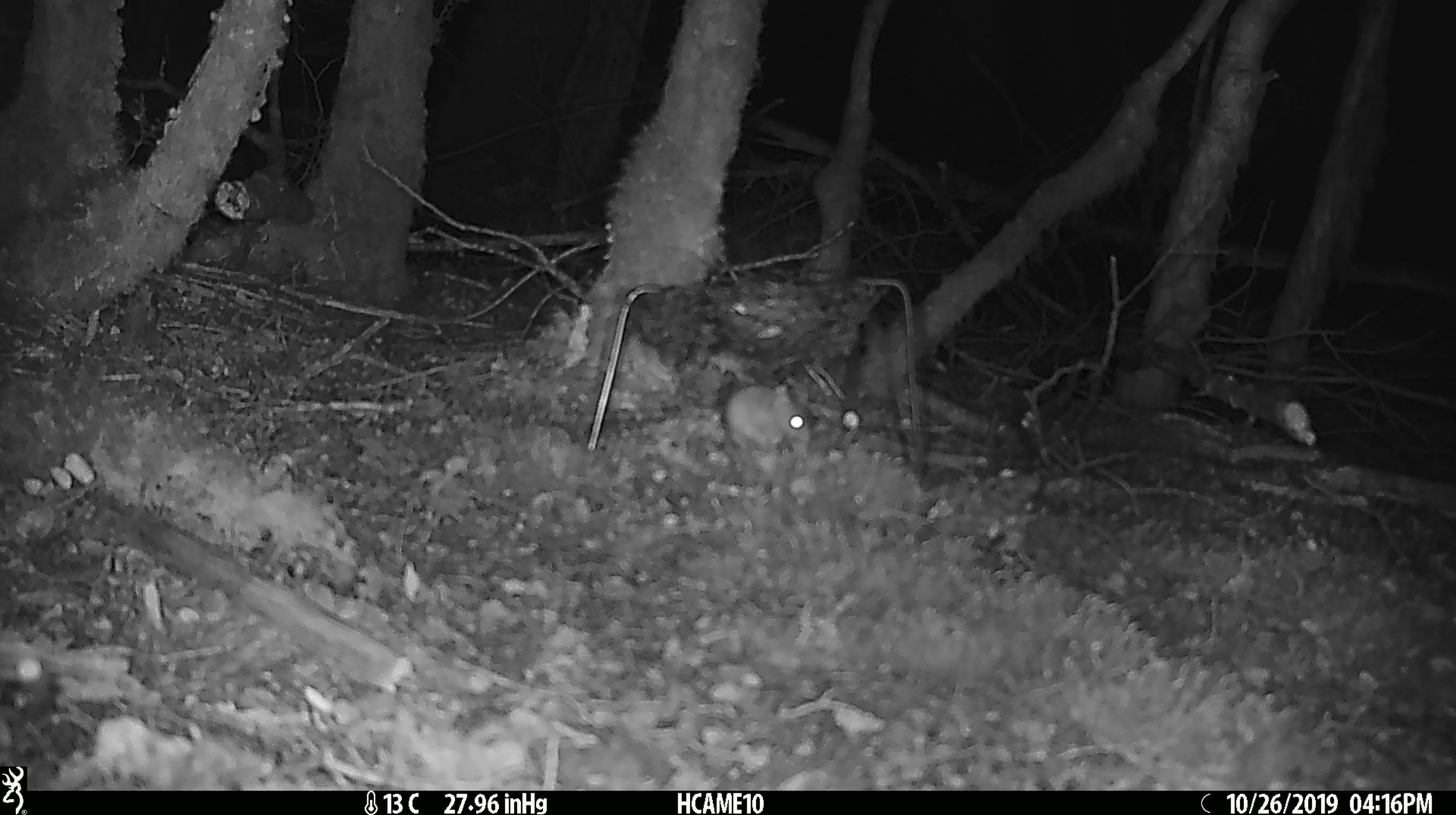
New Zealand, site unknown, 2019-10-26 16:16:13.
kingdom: Animalia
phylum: Chordata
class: Mammalia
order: Rodentia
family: Muridae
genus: Mus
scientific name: Mus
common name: mouse